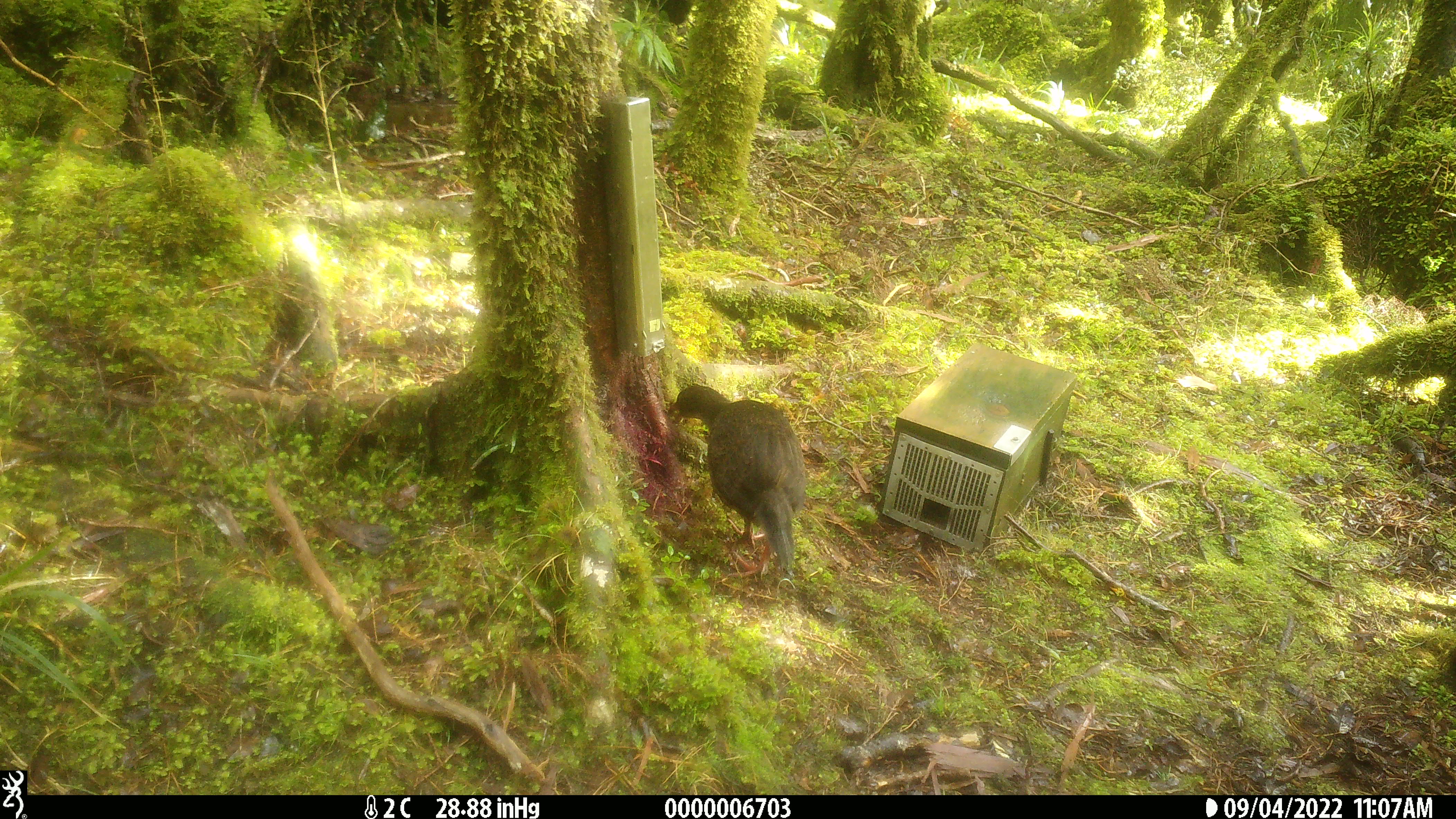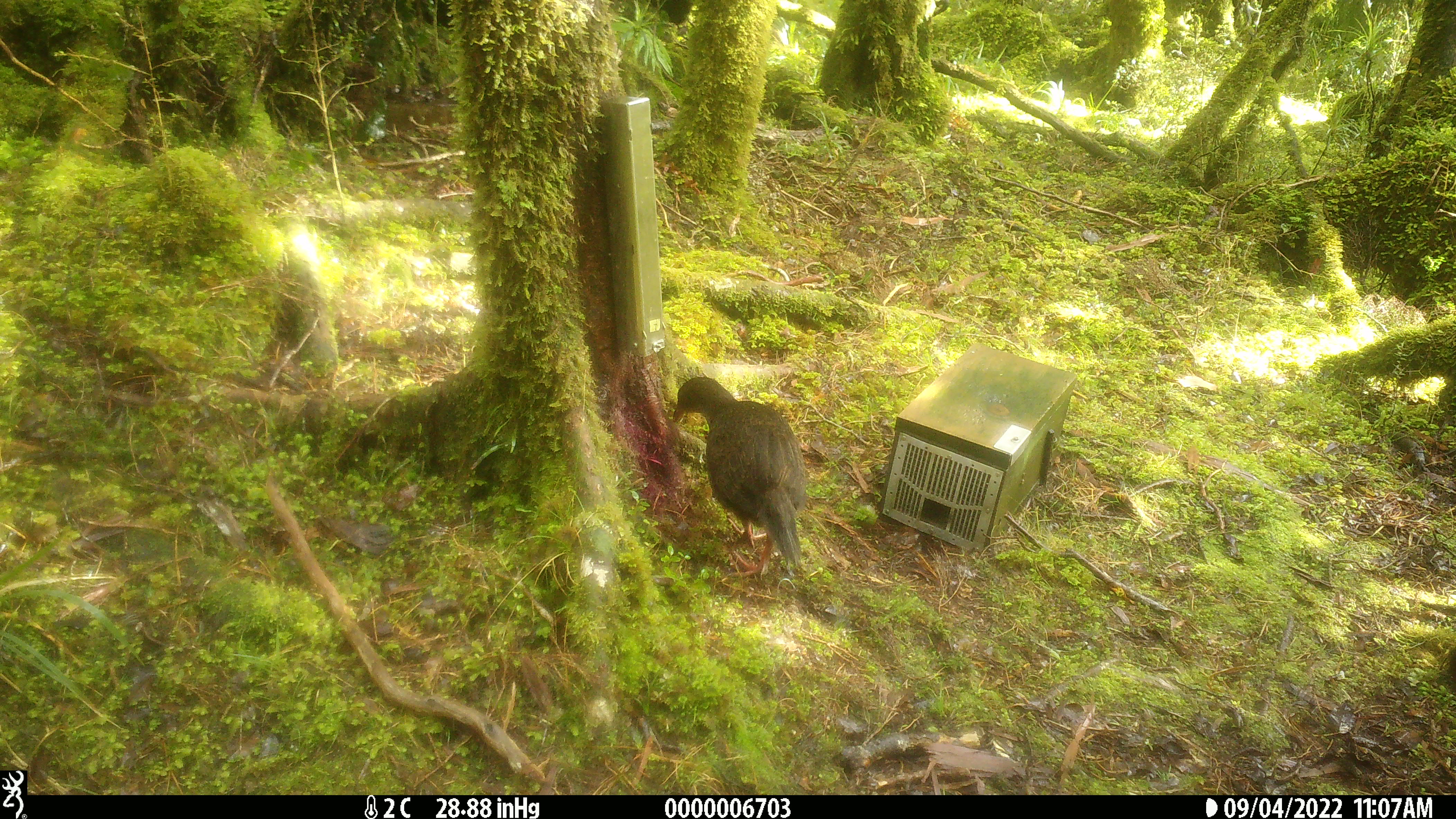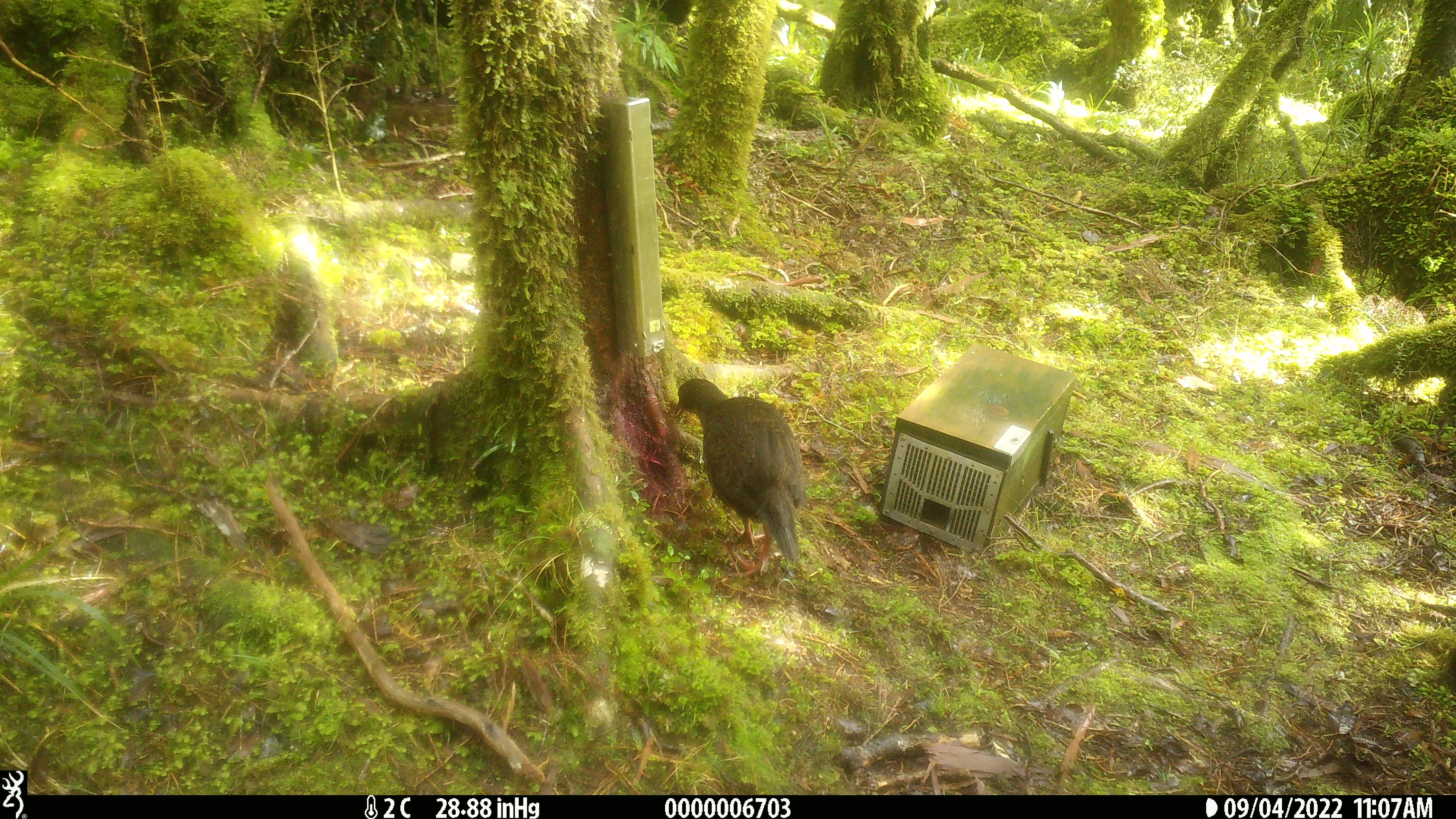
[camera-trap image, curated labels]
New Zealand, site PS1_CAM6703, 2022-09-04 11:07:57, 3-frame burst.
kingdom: Animalia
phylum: Chordata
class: Aves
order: Gruiformes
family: Rallidae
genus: Gallirallus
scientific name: Gallirallus australis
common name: weka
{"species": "weka (Gallirallus australis)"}